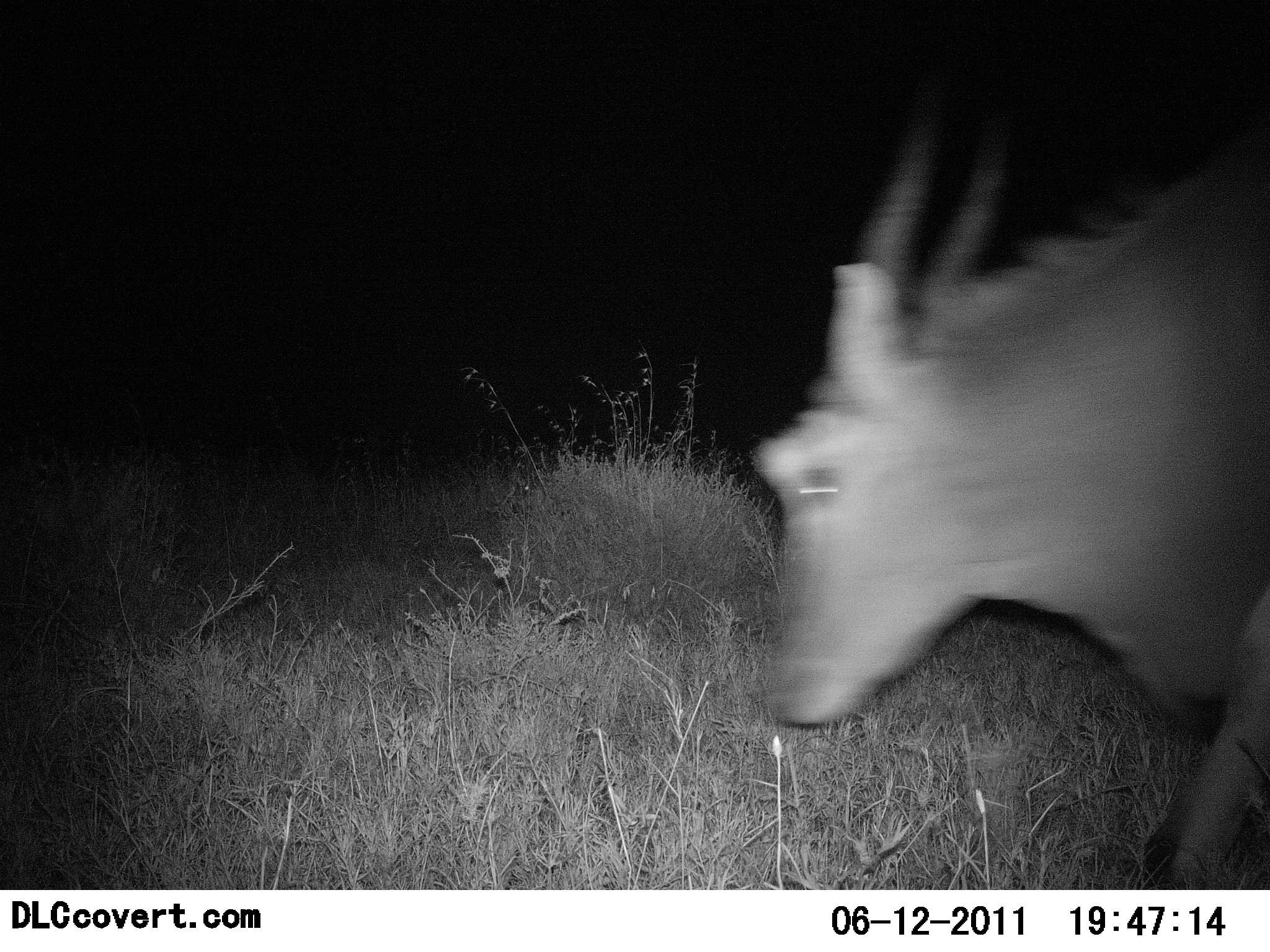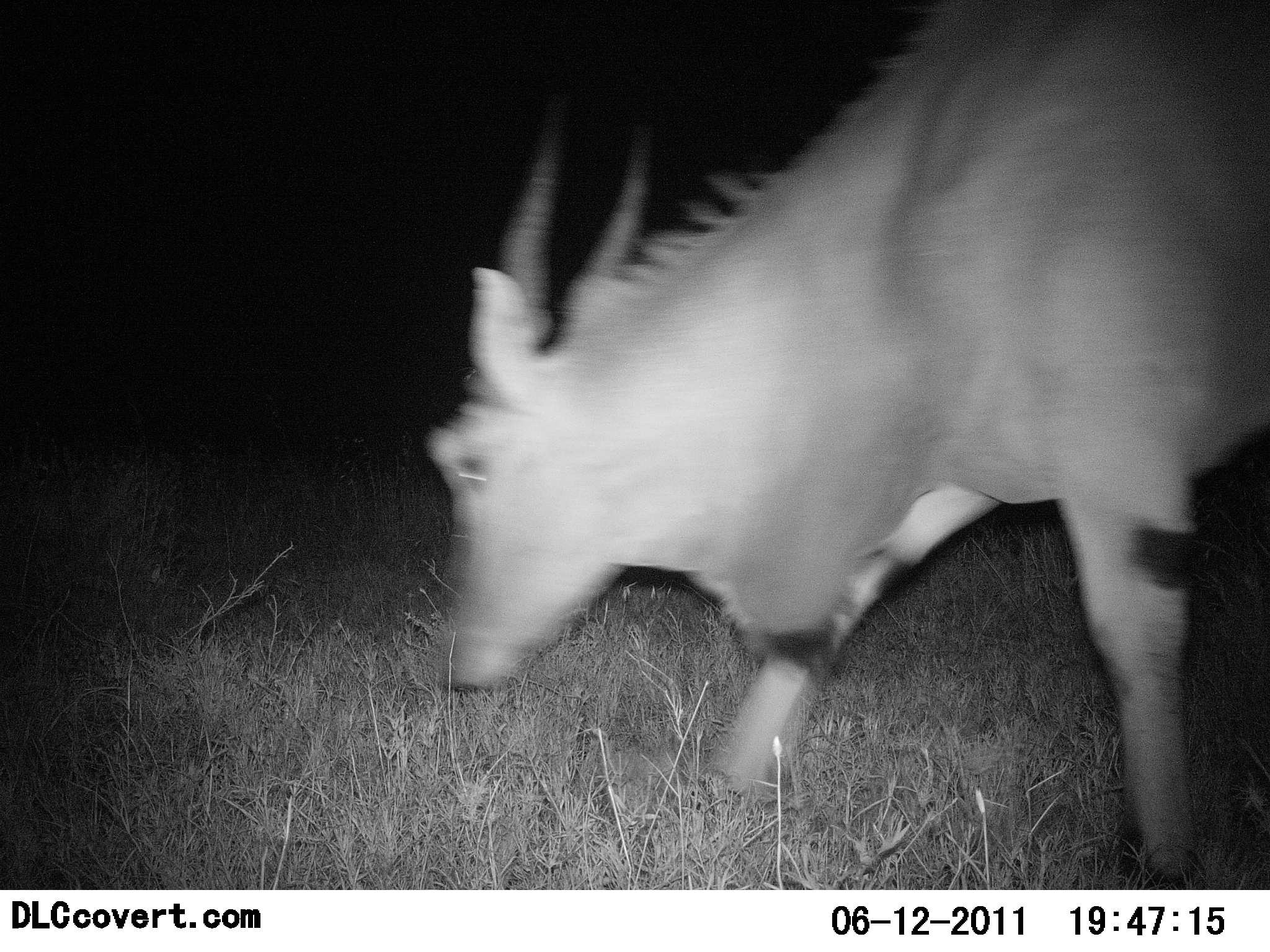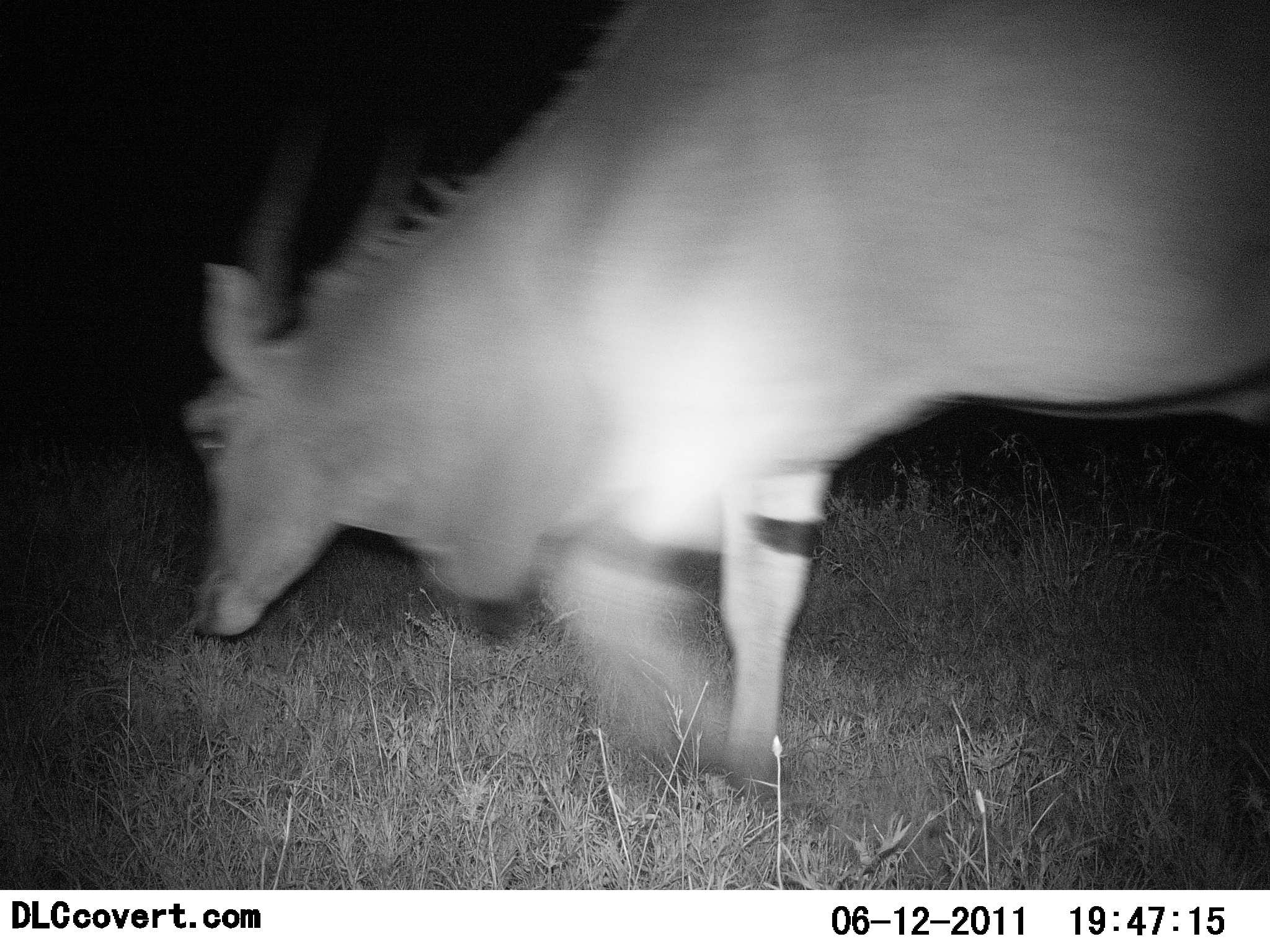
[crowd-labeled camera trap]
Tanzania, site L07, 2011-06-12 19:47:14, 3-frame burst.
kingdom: Animalia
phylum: Chordata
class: Mammalia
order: Artiodactyla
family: Bovidae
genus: Tragelaphus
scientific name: Tragelaphus oryx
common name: eland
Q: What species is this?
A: Eland (Tragelaphus oryx).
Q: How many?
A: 1.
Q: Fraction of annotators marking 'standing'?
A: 0%.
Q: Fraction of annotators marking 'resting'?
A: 0%.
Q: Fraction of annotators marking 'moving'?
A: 83%.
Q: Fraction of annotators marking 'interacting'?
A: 0%.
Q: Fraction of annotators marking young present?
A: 0%.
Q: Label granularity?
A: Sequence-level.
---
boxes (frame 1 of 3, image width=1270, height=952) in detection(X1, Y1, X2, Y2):
animal: detection(757, 71, 1270, 889)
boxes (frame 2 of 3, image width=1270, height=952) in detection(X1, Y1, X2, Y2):
animal: detection(422, 1, 1270, 888)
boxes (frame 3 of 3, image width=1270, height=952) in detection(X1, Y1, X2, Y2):
animal: detection(184, 1, 1270, 784)